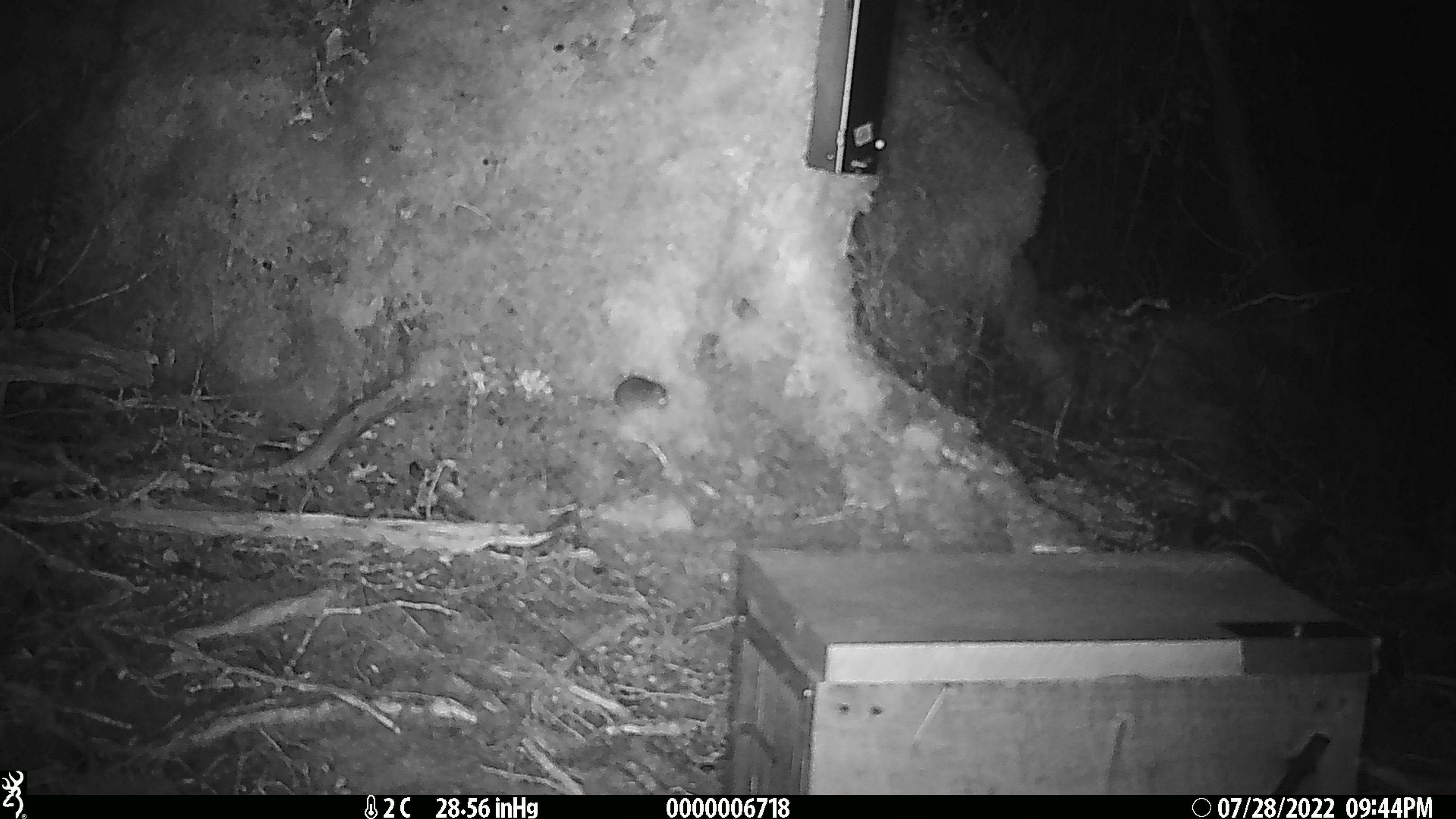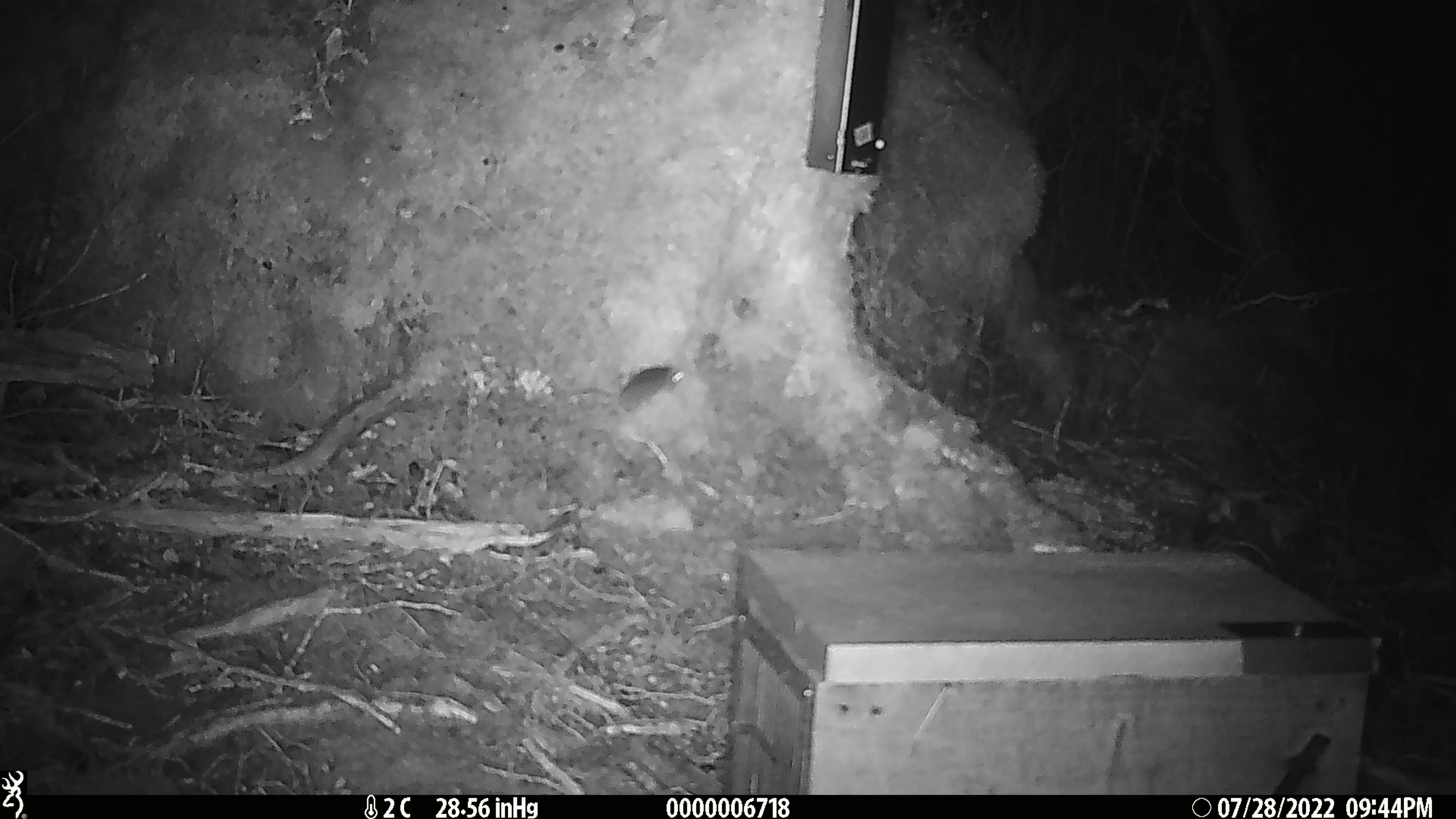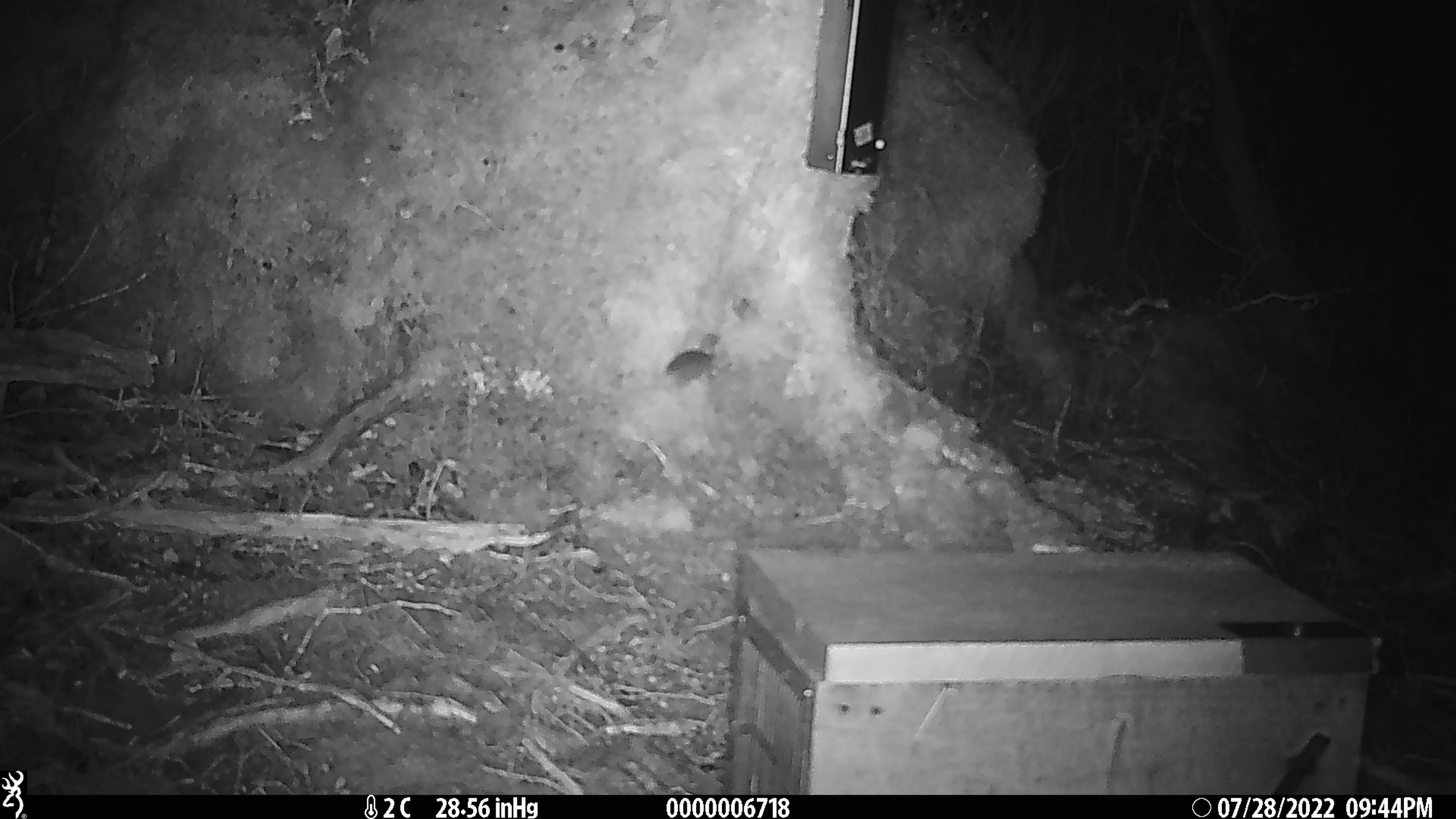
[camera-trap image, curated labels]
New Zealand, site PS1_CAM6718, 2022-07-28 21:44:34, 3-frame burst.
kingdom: Animalia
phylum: Chordata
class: Mammalia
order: Rodentia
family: Muridae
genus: Mus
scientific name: Mus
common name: mouse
Mouse (Mus).